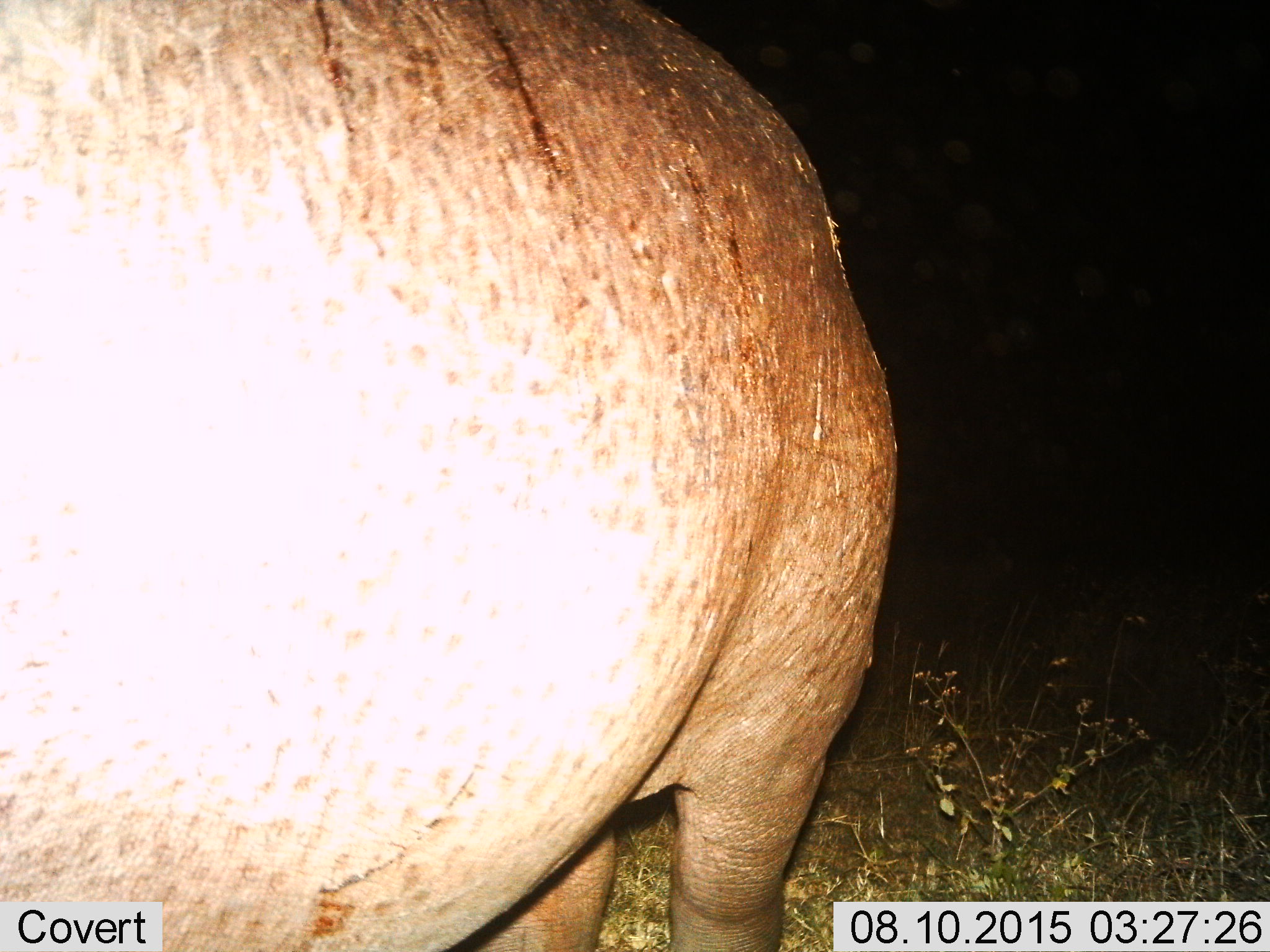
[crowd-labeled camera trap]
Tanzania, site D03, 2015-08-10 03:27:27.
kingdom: Animalia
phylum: Chordata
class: Mammalia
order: Artiodactyla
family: Hippopotamidae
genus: Hippopotamus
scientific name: Hippopotamus amphibius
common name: hippopotamus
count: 1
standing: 100%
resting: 0%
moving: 0%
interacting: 0%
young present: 0%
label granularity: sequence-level